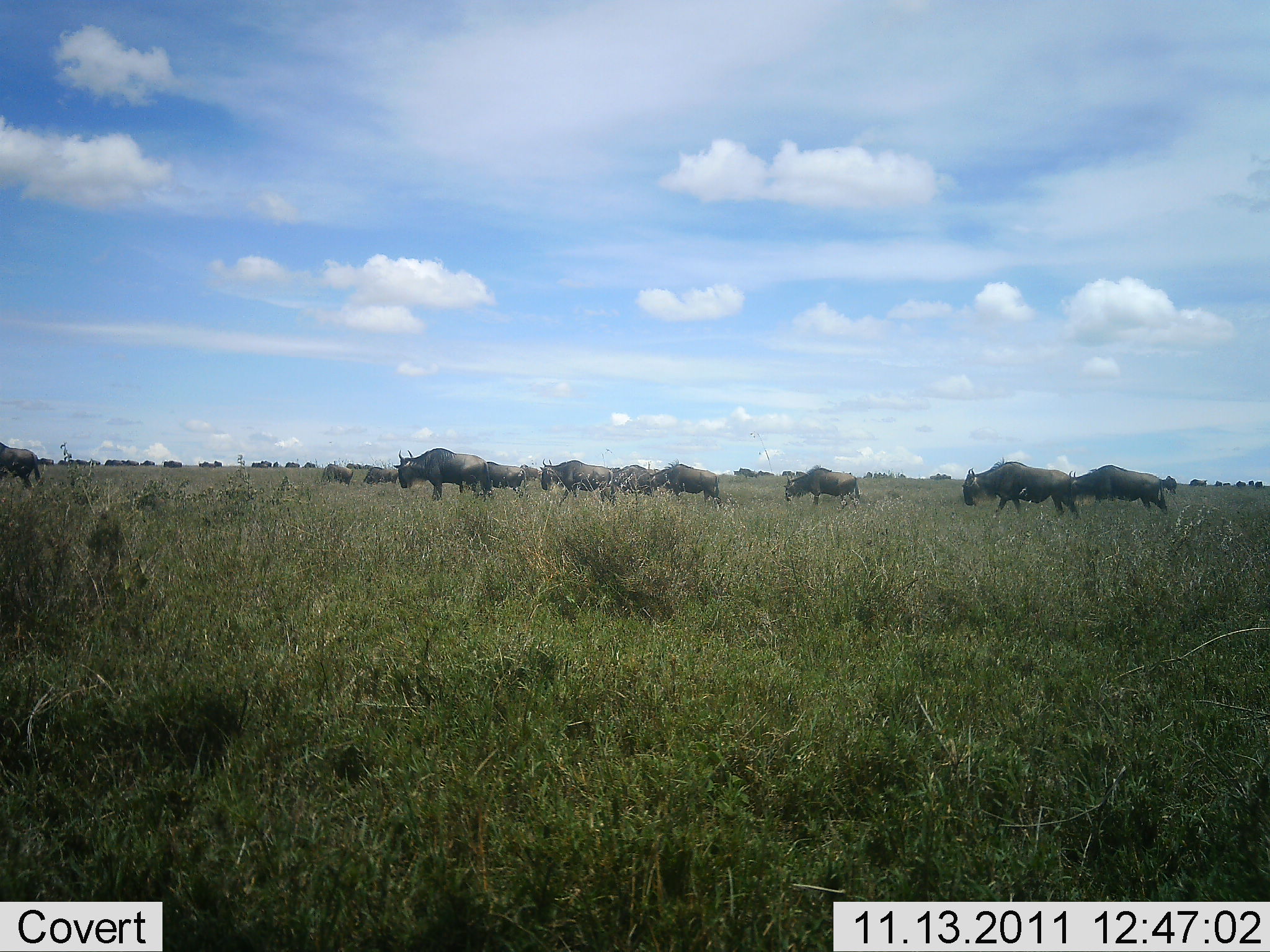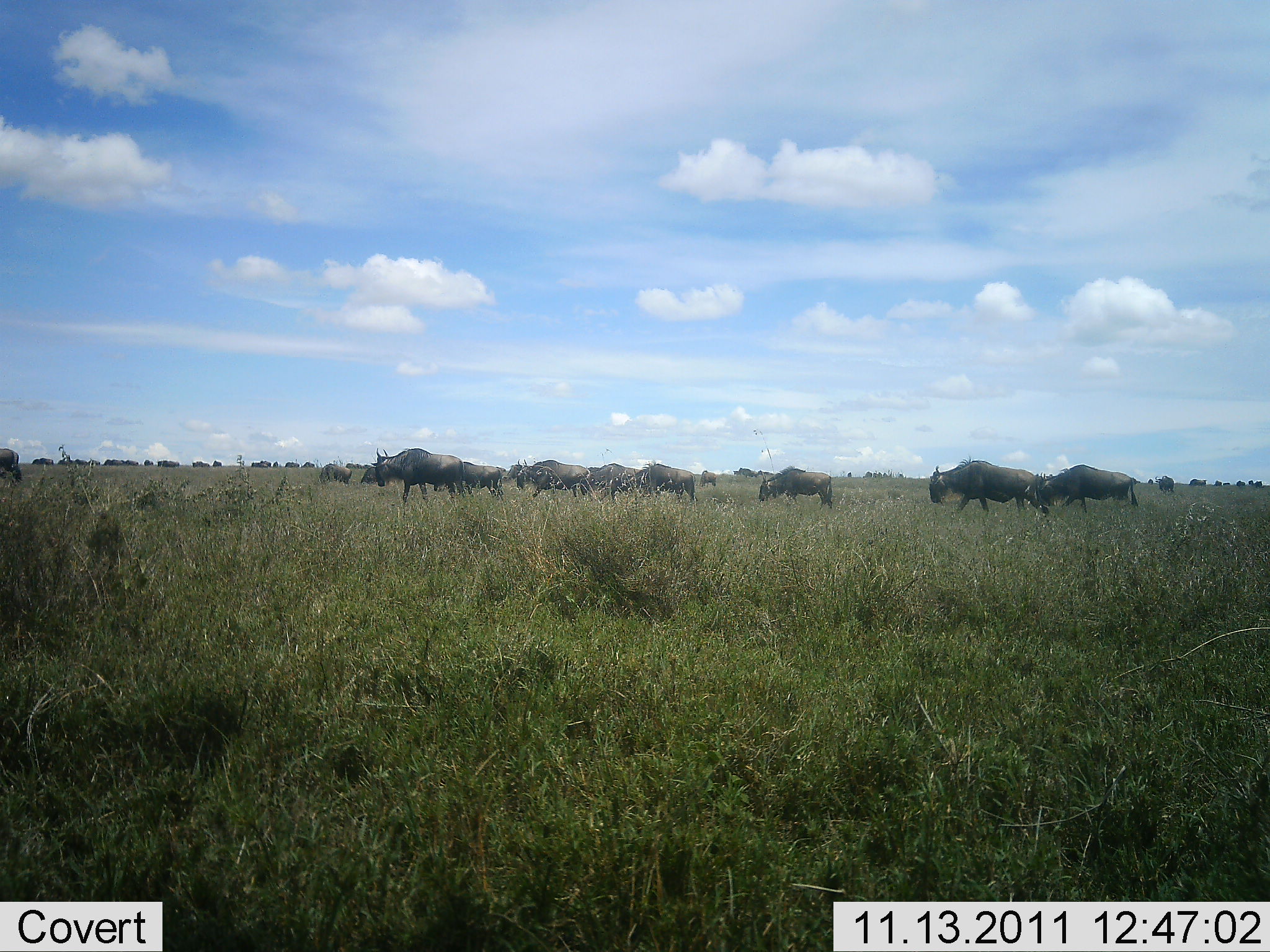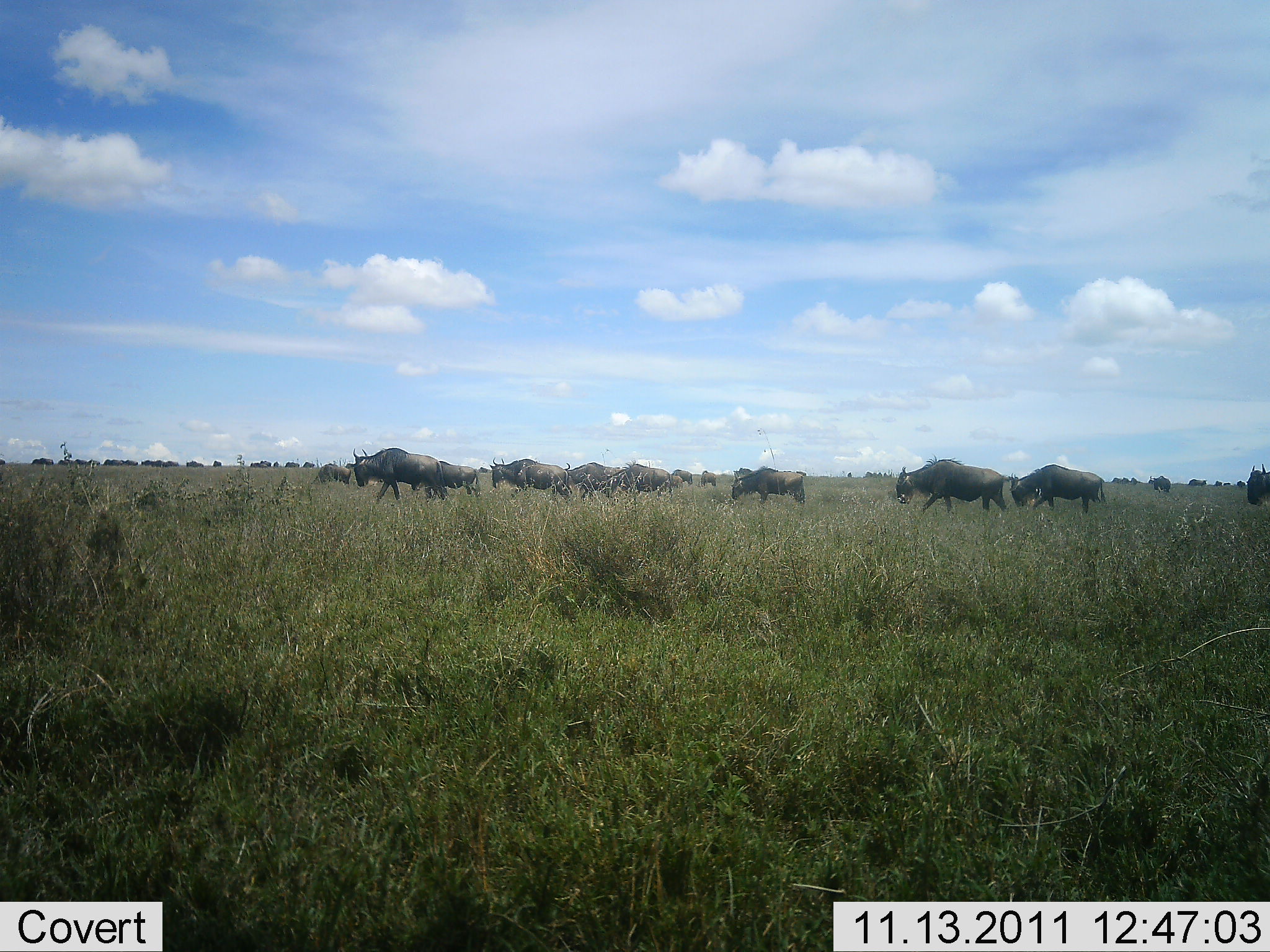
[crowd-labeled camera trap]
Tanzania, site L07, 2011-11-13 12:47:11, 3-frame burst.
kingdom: Animalia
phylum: Chordata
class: Mammalia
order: Artiodactyla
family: Bovidae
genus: Connochaetes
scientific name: Connochaetes taurinus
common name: blue wildebeest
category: wildebeest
Wildebeest (blue wildebeest) (Connochaetes taurinus), count 11-50. Behavior (volunteer vote fractions): standing 7%, resting 0%, moving 100%, interacting 0%. Young present (vote fraction): 0%. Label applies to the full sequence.